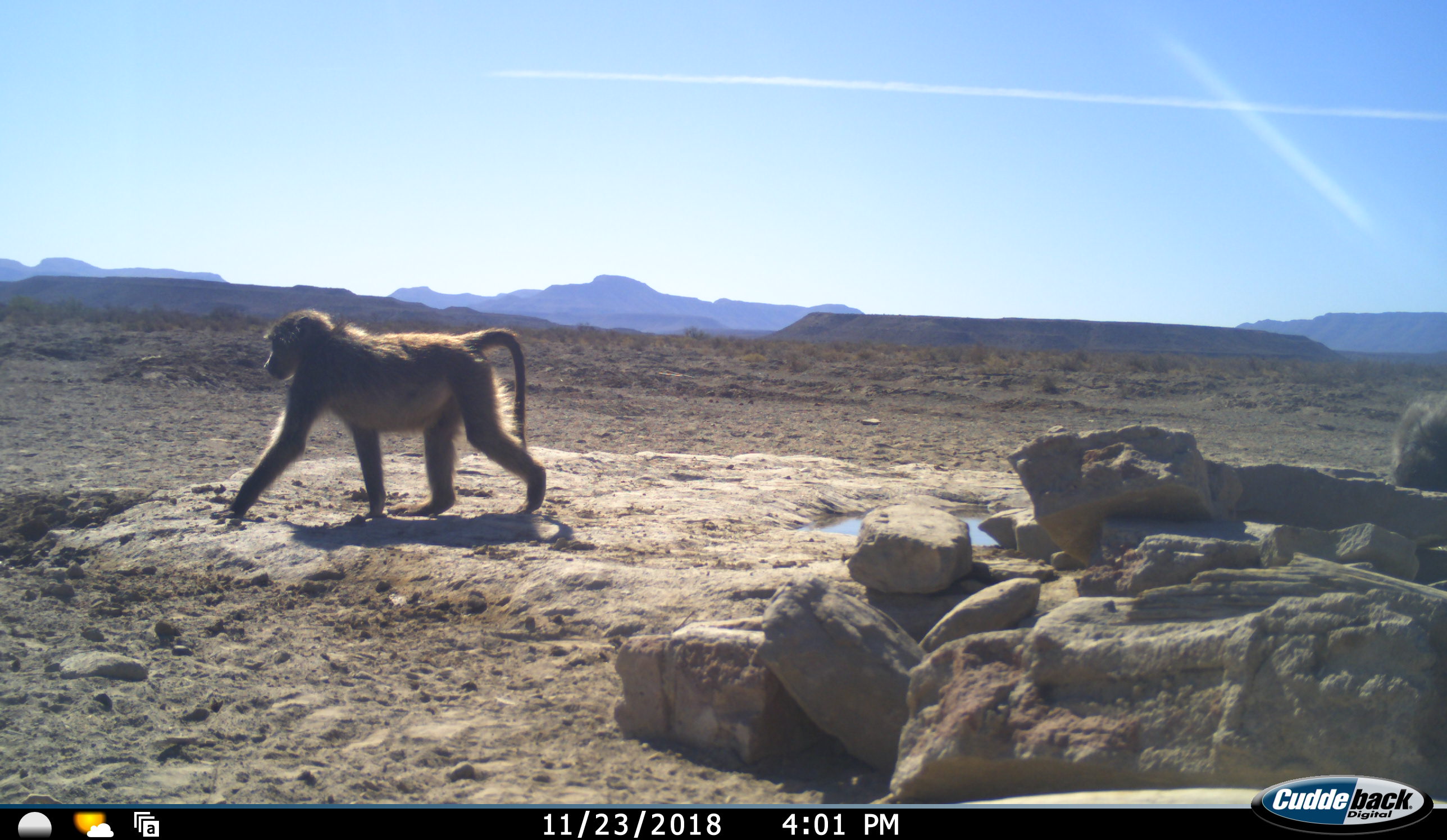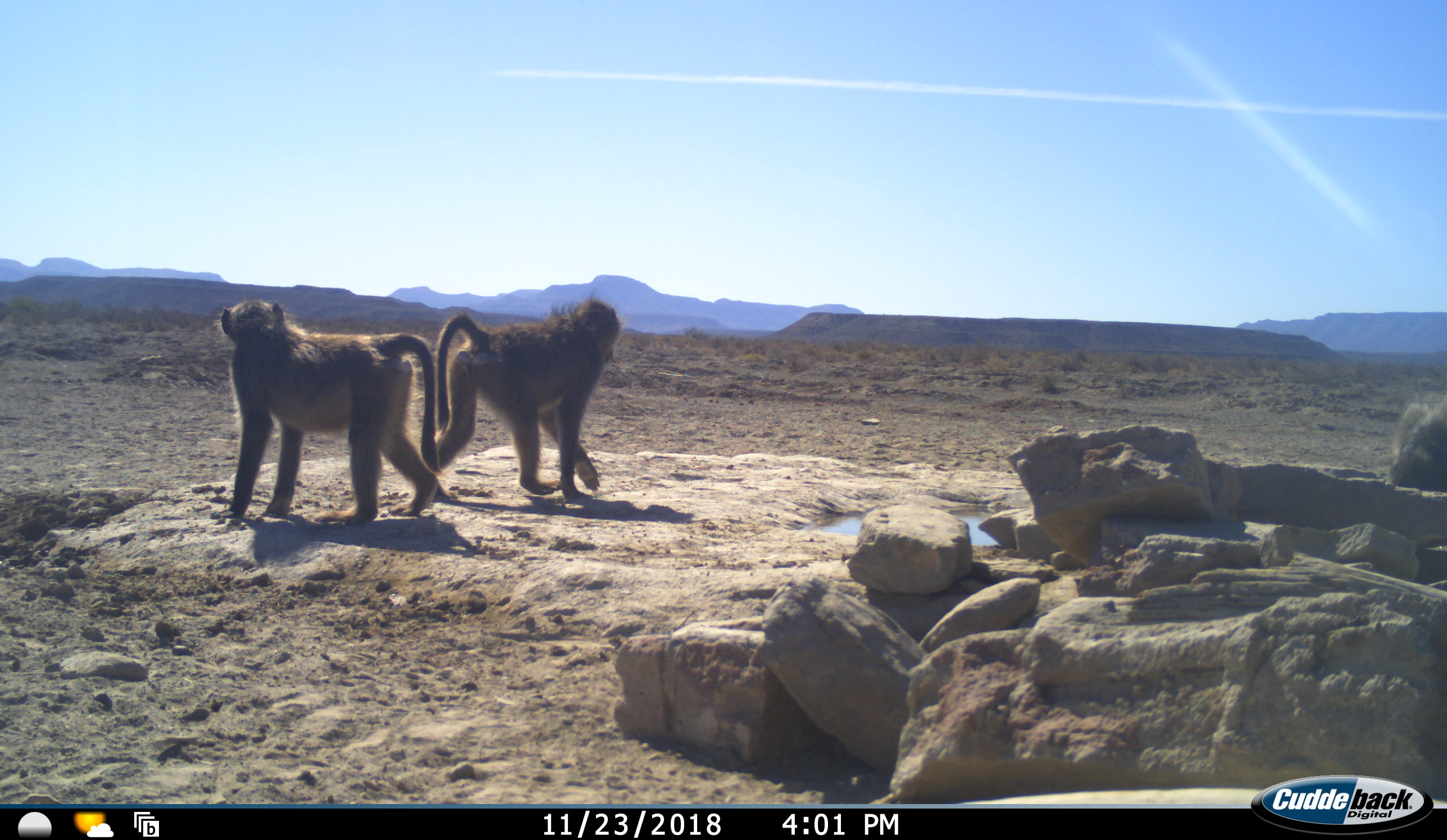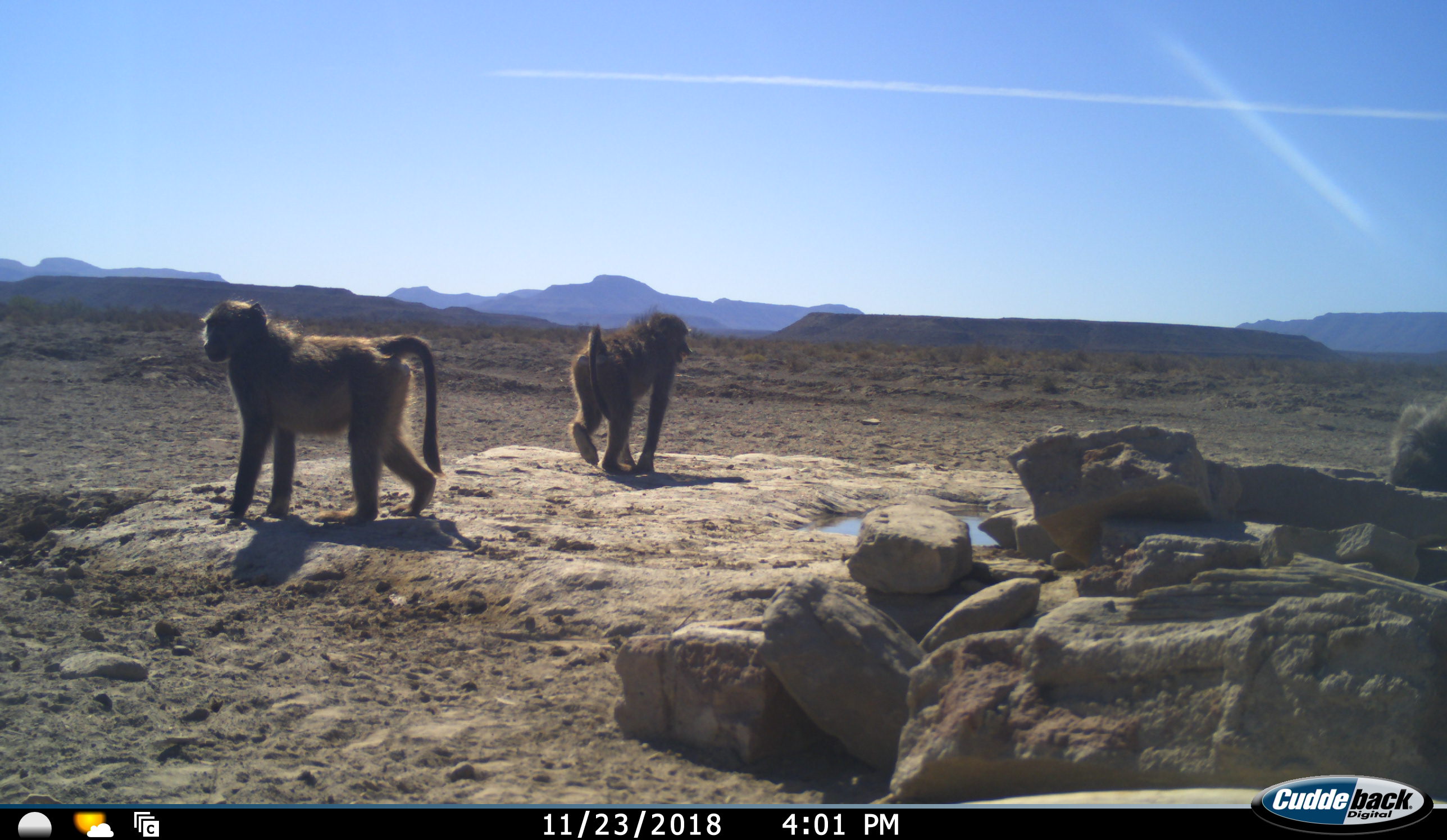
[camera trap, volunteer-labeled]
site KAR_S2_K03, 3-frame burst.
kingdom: Animalia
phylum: Chordata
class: Mammalia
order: Primates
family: Cercopithecidae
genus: Papio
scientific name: Papio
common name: baboon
Baboon (Papio), count 3. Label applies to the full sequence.